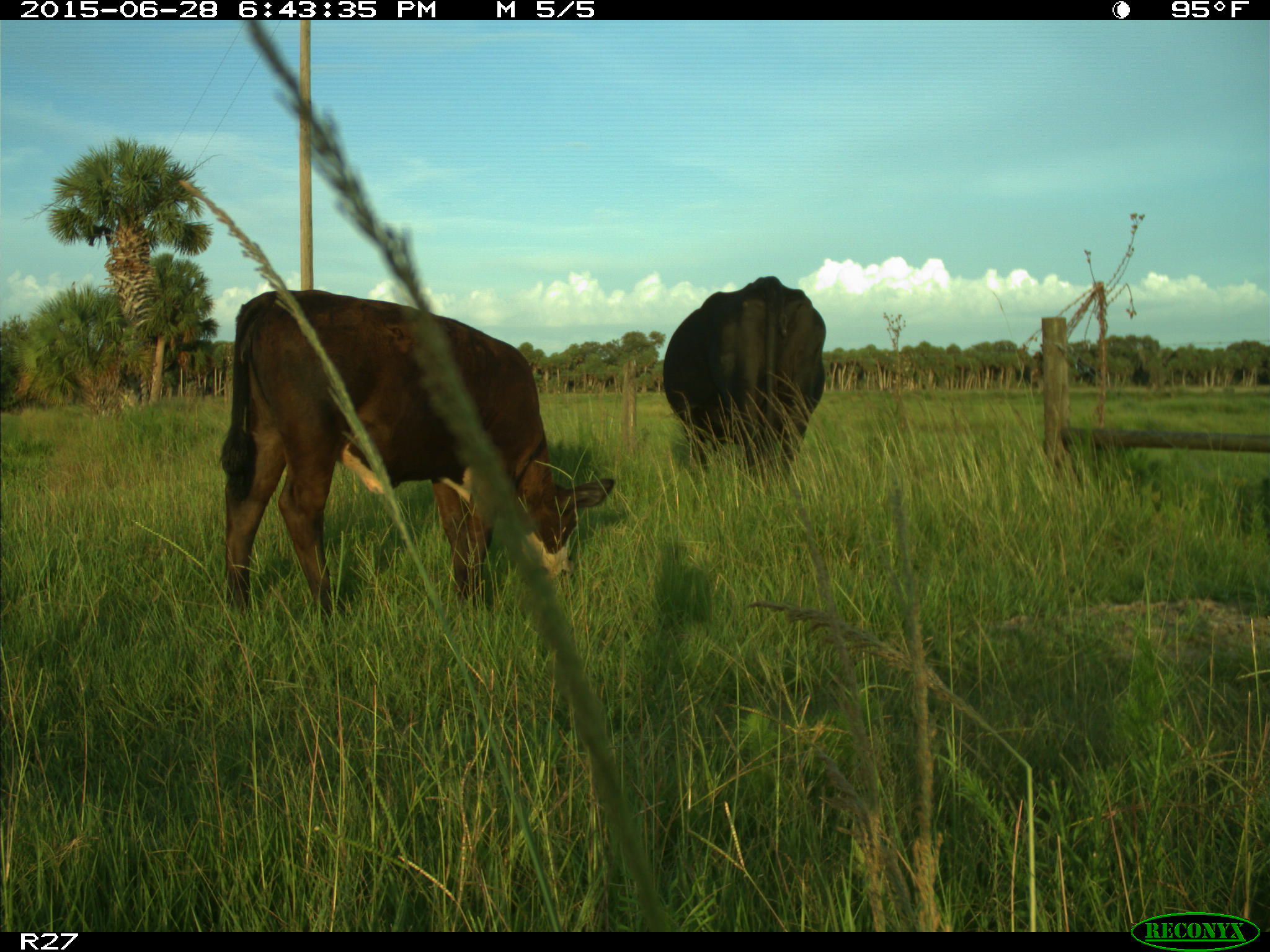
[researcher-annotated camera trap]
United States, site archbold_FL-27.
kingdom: Animalia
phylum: Chordata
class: Mammalia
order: Artiodactyla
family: Bovidae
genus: Bos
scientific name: Bos taurus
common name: domestic cow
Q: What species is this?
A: Bos taurus (domestic cow).